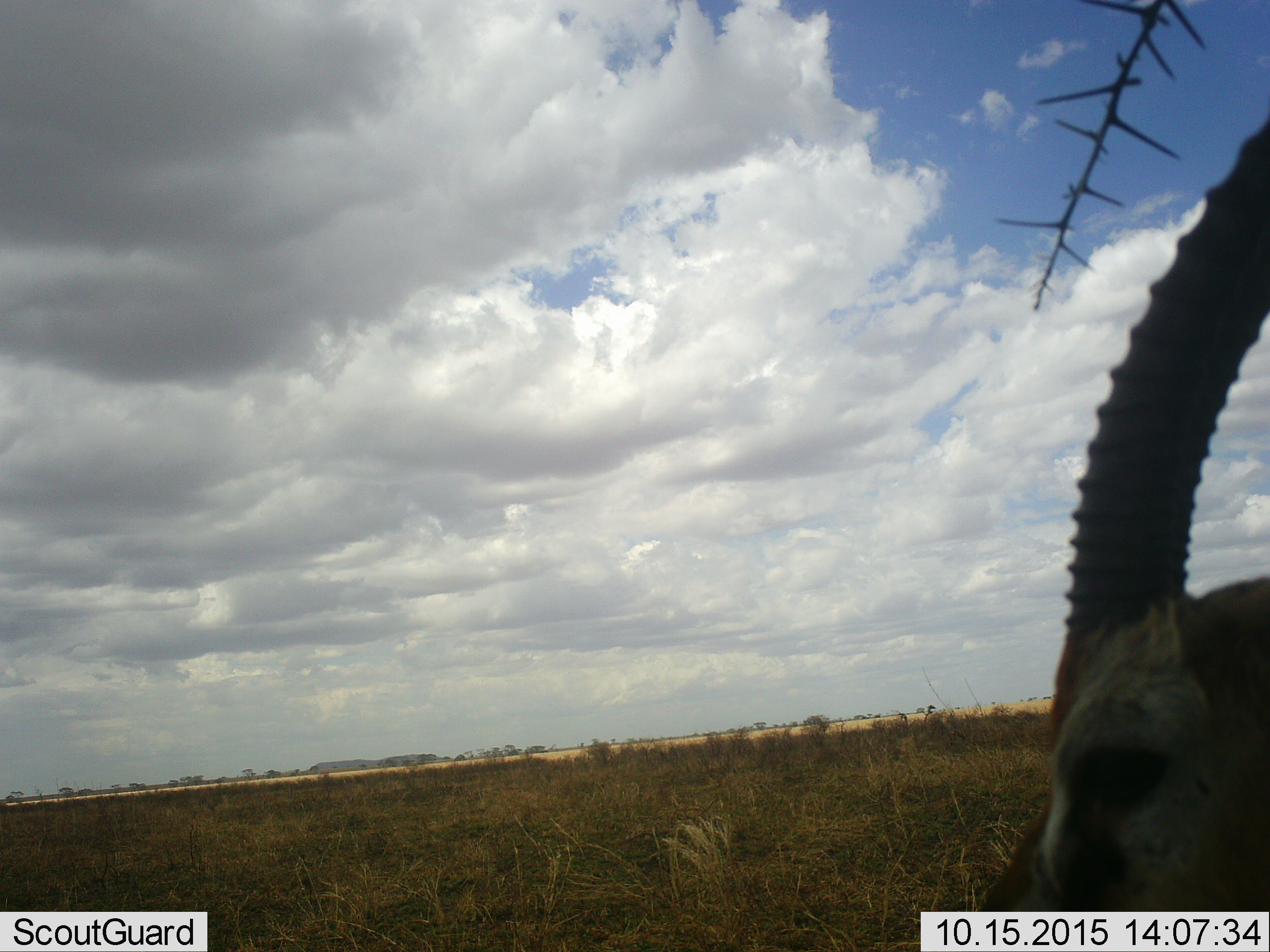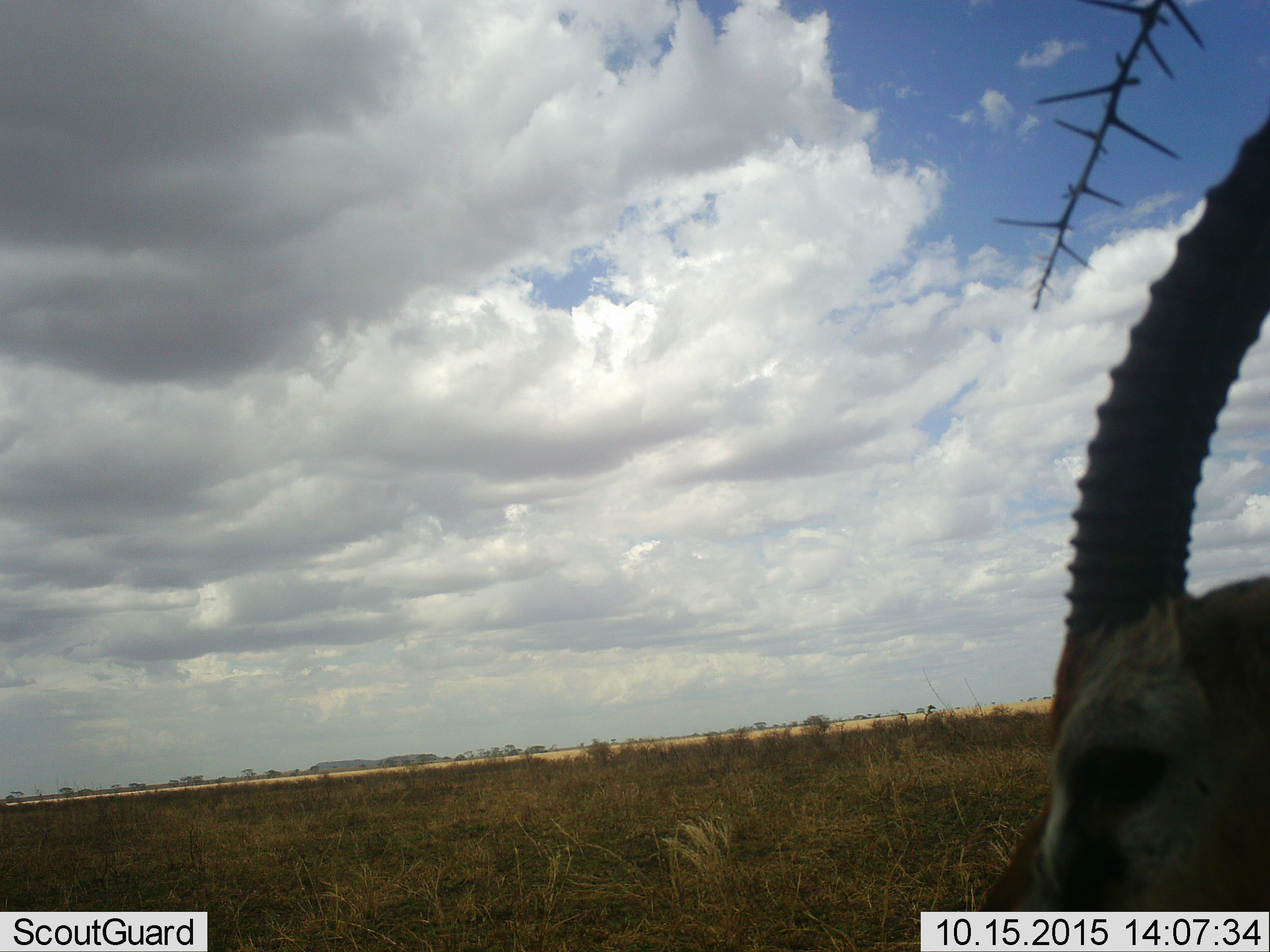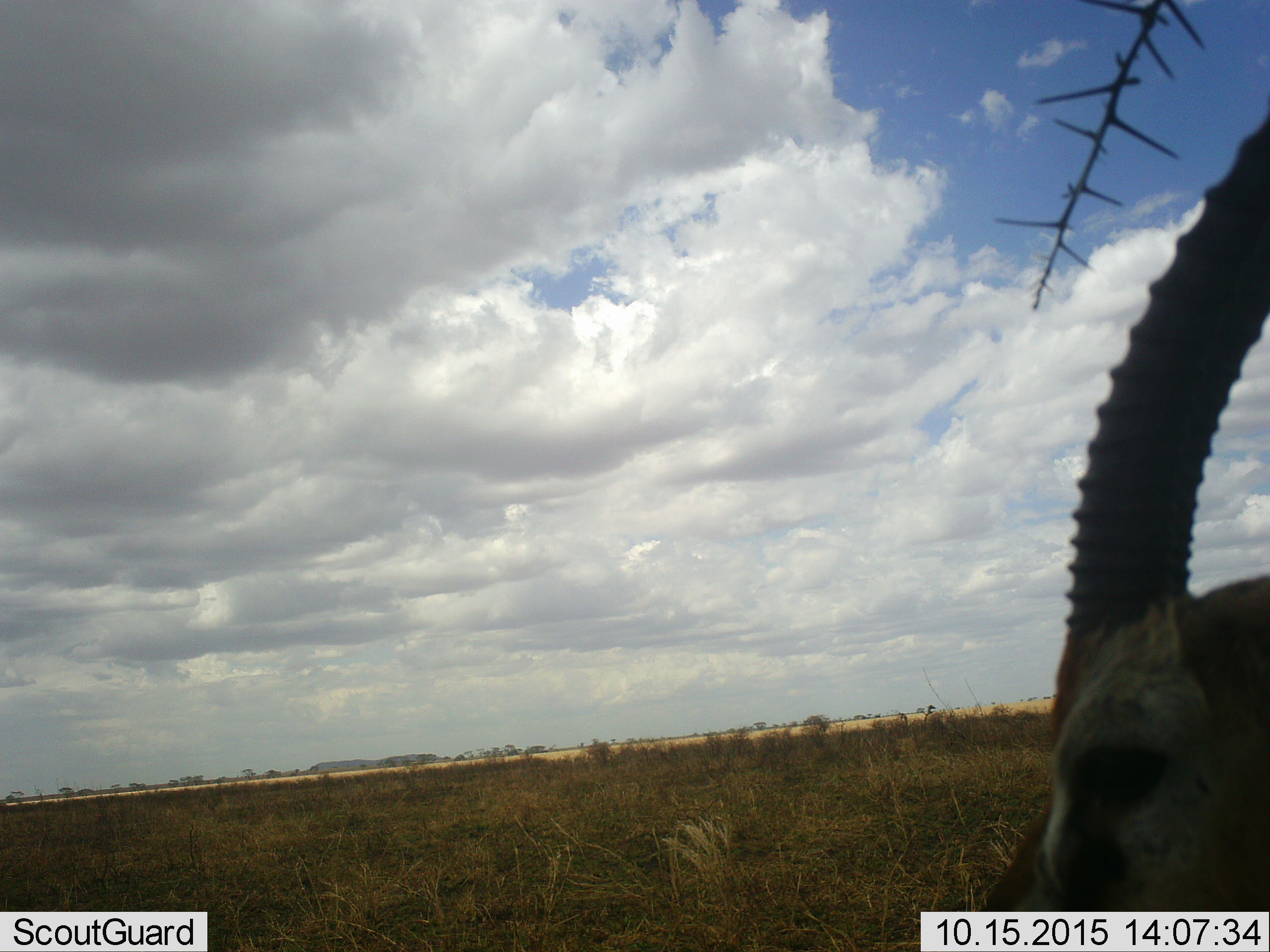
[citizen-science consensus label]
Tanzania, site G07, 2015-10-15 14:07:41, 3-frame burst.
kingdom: Animalia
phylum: Chordata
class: Mammalia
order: Artiodactyla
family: Bovidae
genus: Eudorcas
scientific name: Eudorcas thomsonii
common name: thomson's gazelle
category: gazellethomsons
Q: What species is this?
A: Gazellethomsons (thomson's gazelle) (Eudorcas thomsonii).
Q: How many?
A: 1.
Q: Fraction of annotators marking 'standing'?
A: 86%.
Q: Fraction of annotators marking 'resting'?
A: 14%.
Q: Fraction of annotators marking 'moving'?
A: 0%.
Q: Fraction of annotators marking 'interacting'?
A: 0%.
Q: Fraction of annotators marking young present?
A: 0%.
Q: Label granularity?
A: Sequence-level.